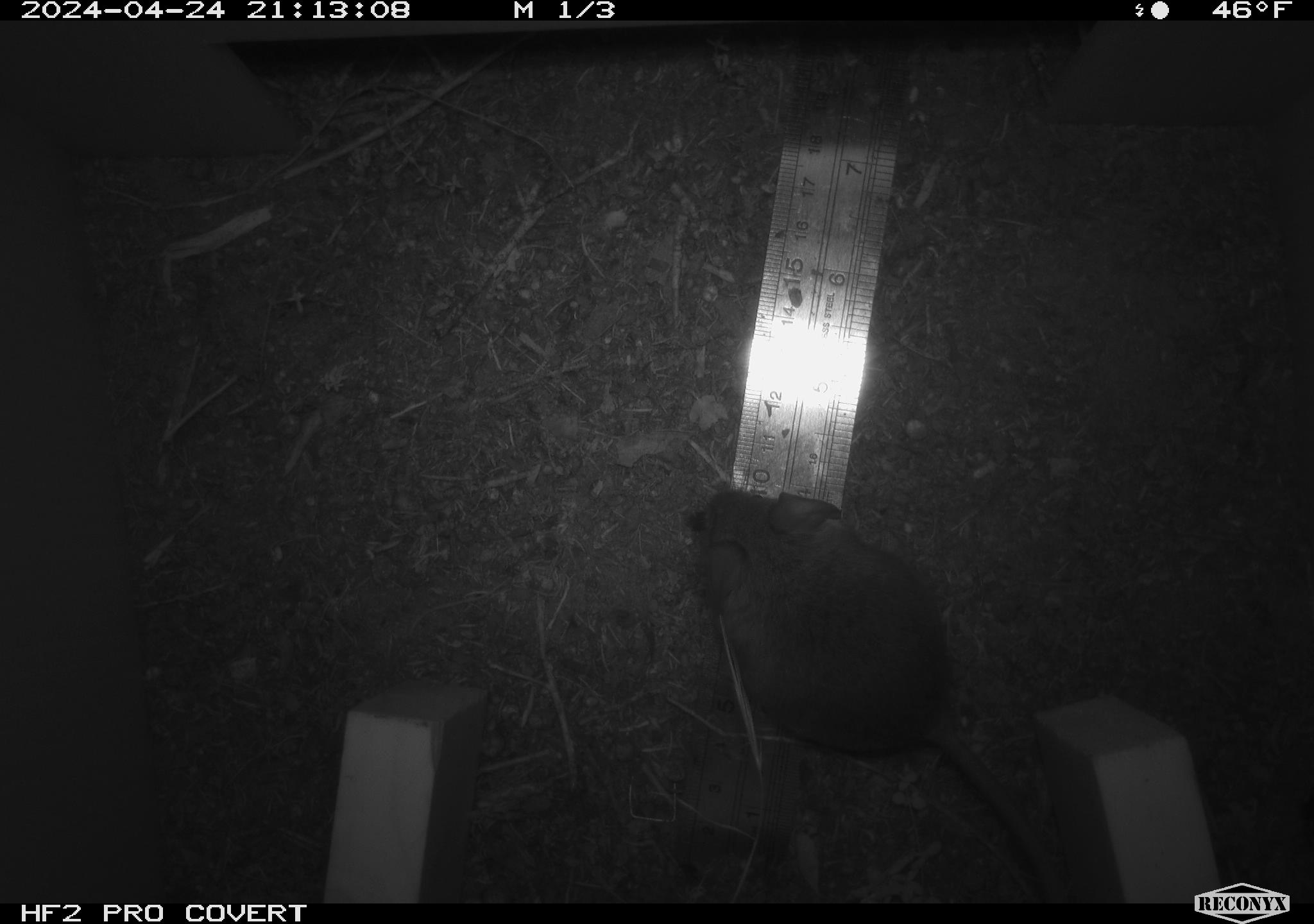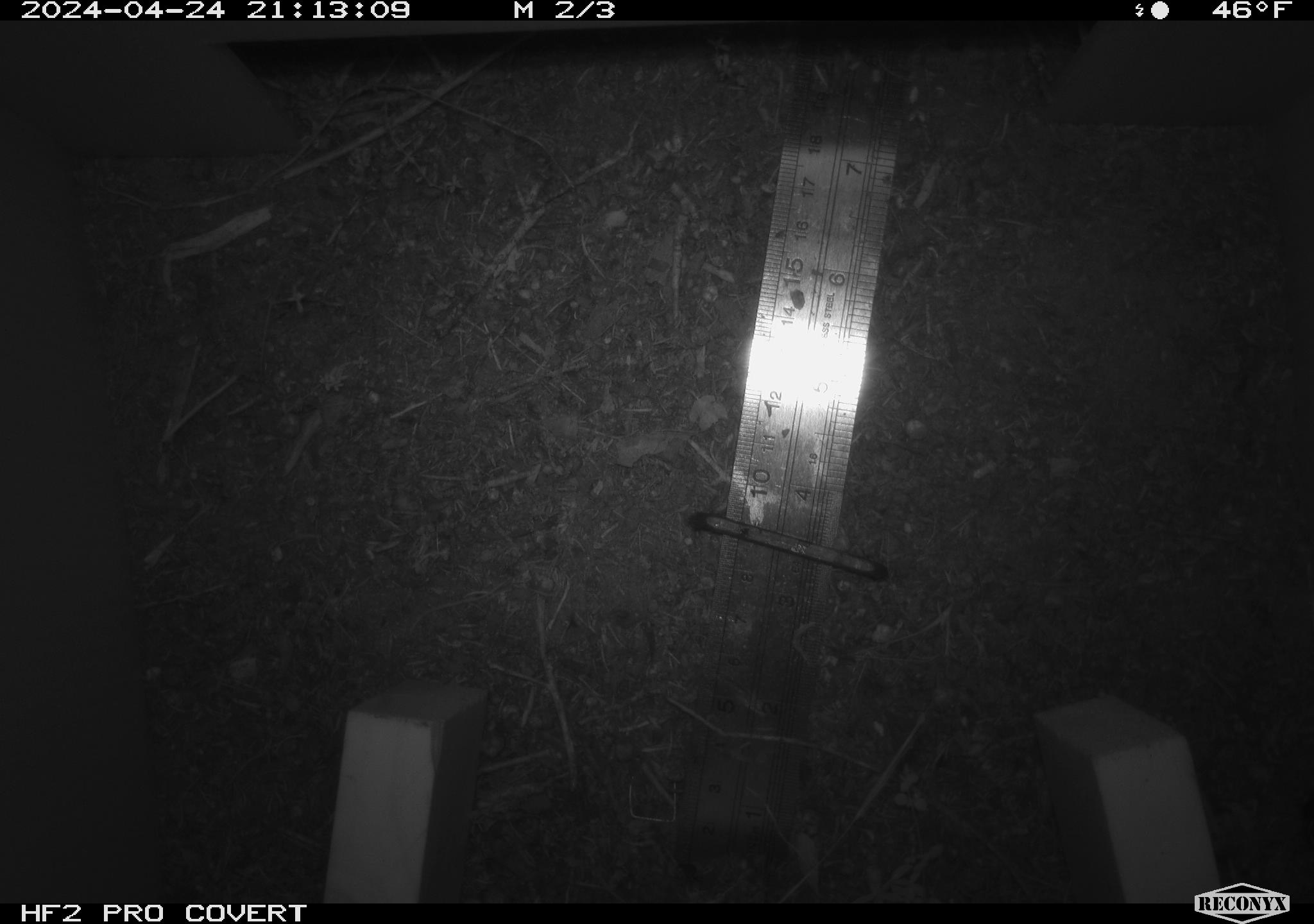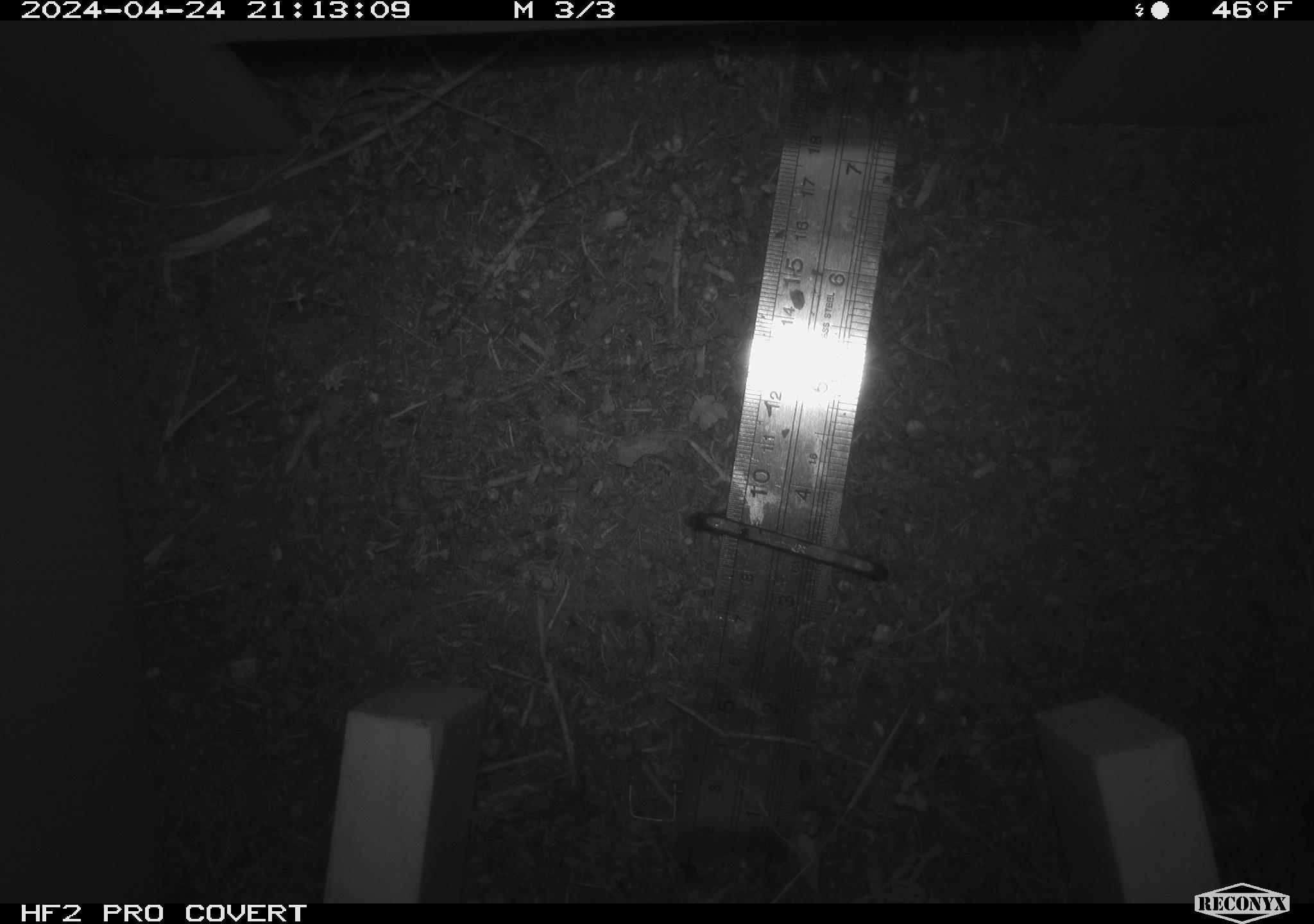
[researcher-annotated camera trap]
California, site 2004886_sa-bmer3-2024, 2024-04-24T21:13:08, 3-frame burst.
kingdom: Animalia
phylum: Chordata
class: Mammalia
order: Rodentia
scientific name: Rodentia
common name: mouse species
Mouse species (Rodentia).